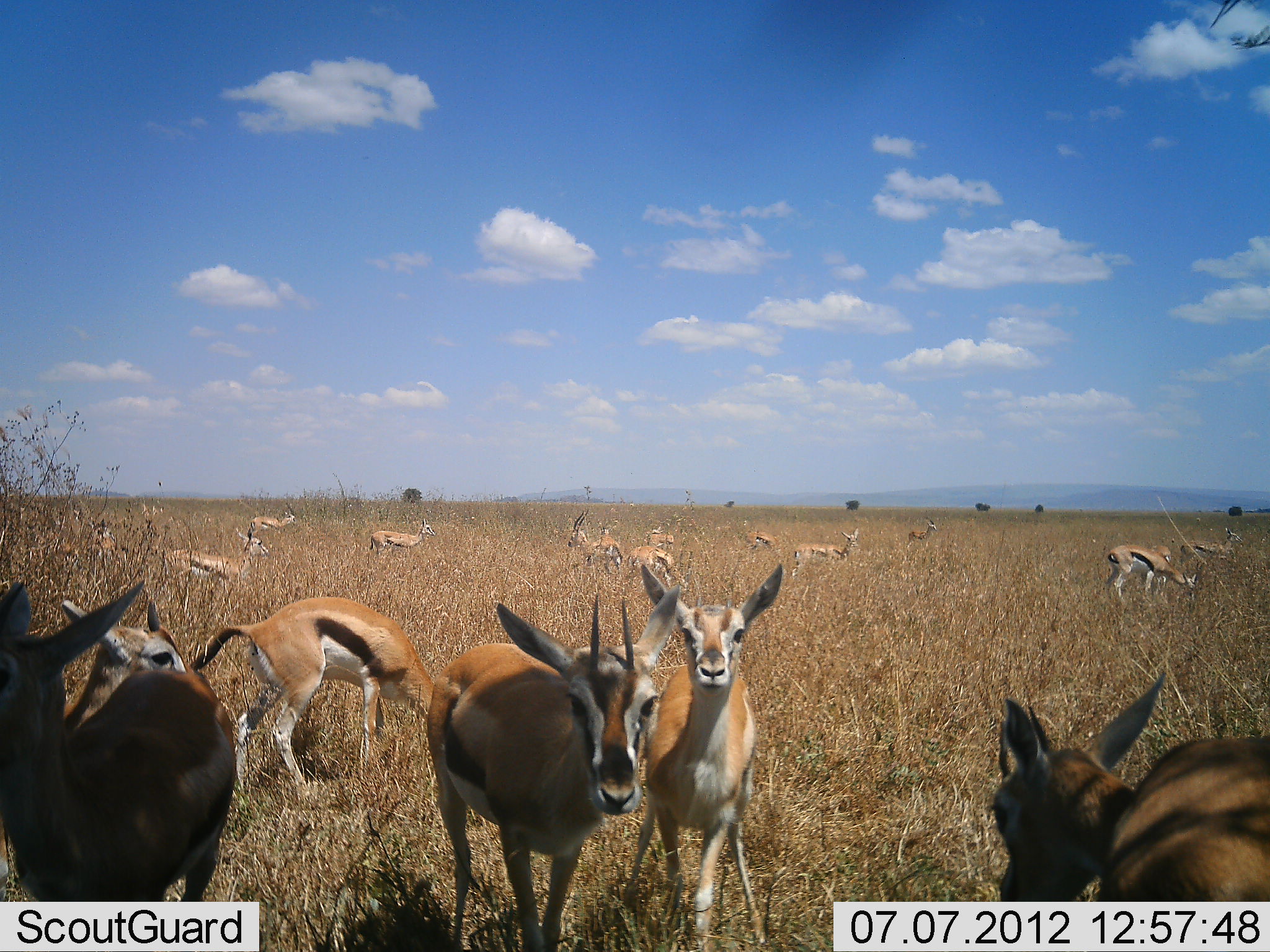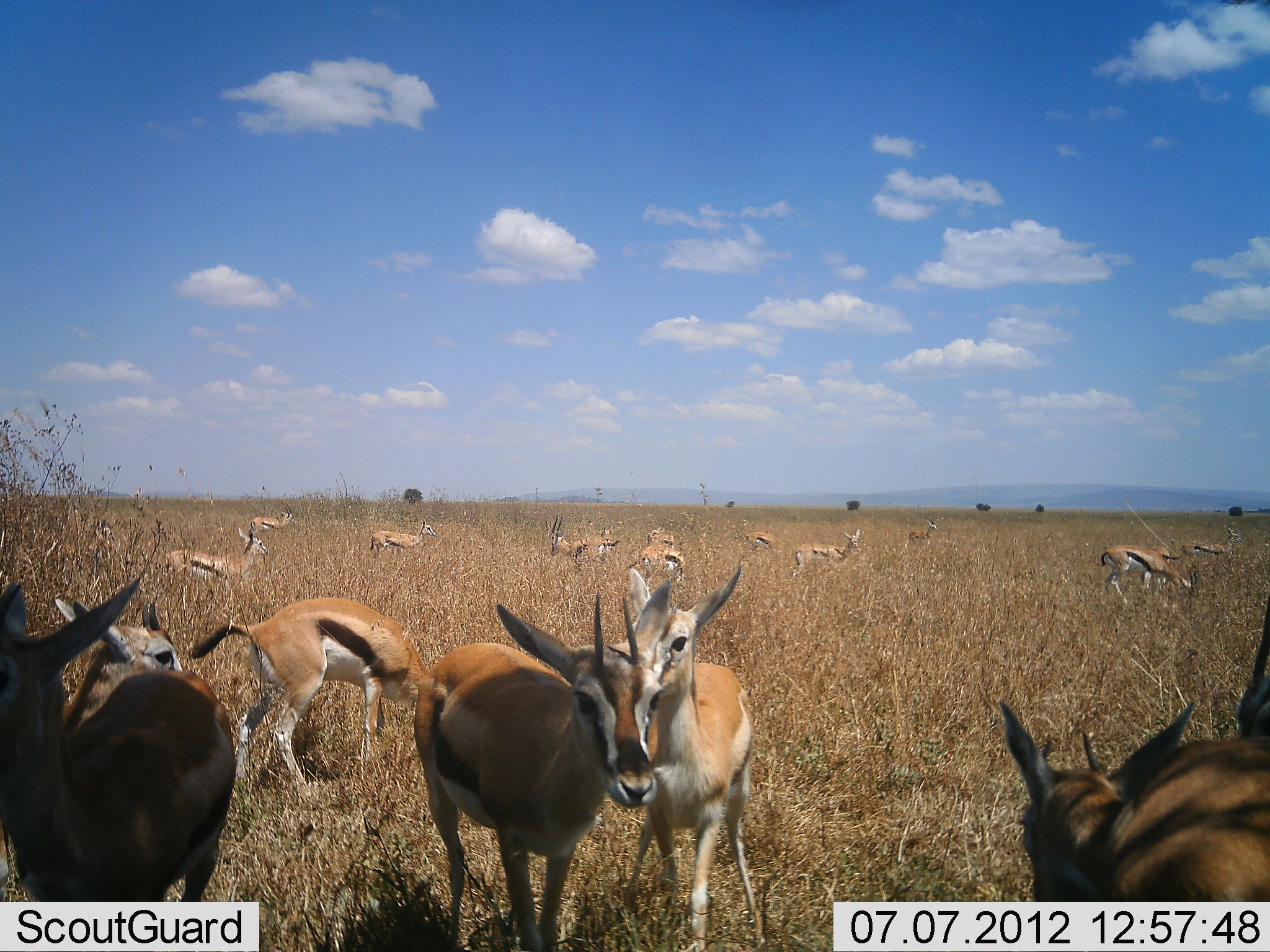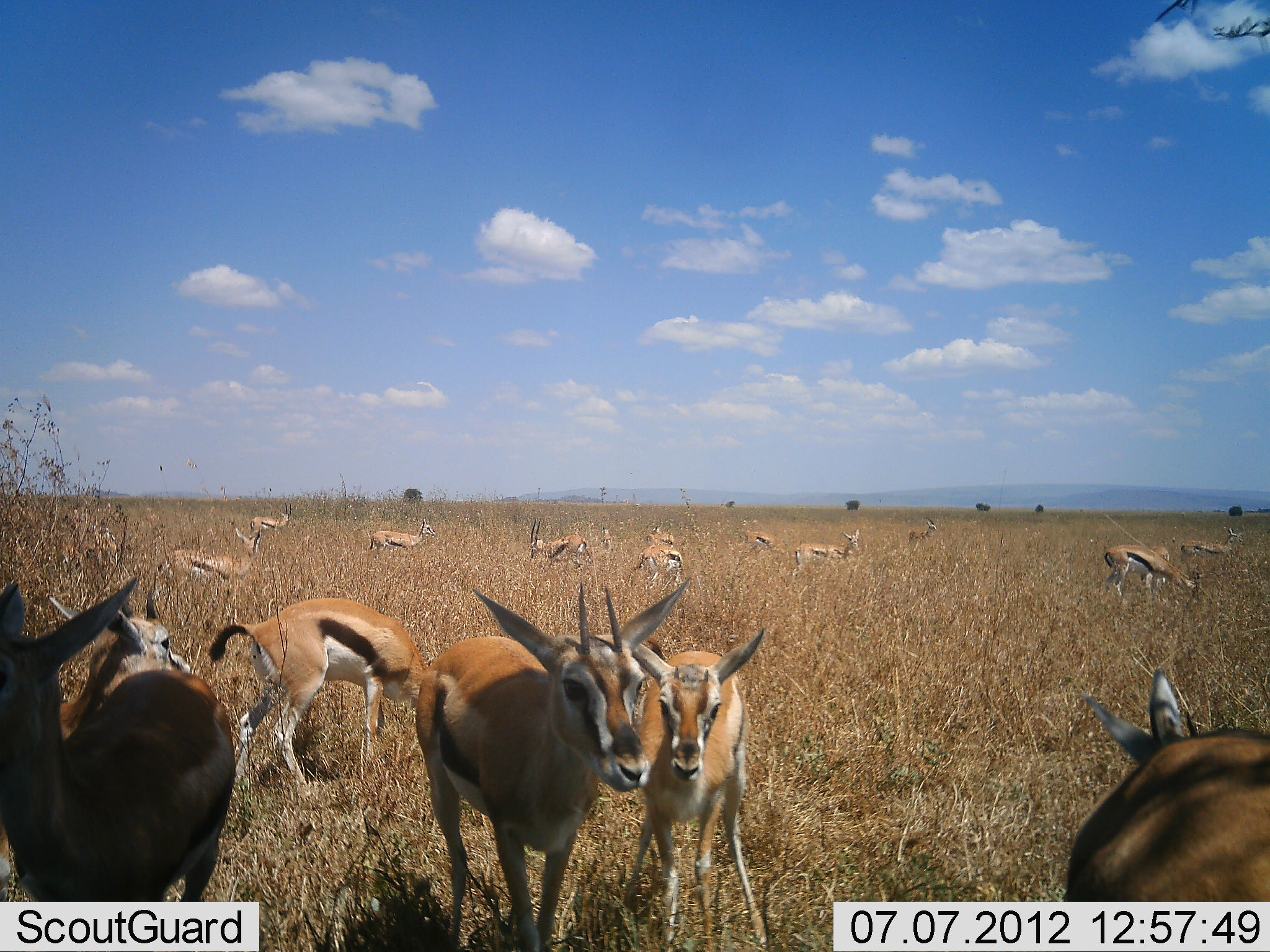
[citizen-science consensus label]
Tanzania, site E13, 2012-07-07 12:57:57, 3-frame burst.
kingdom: Animalia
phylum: Chordata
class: Mammalia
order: Artiodactyla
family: Bovidae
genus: Eudorcas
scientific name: Eudorcas thomsonii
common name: thomson's gazelle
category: gazellethomsons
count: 11-50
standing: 80%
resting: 10%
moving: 20%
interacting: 10%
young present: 20%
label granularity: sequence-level